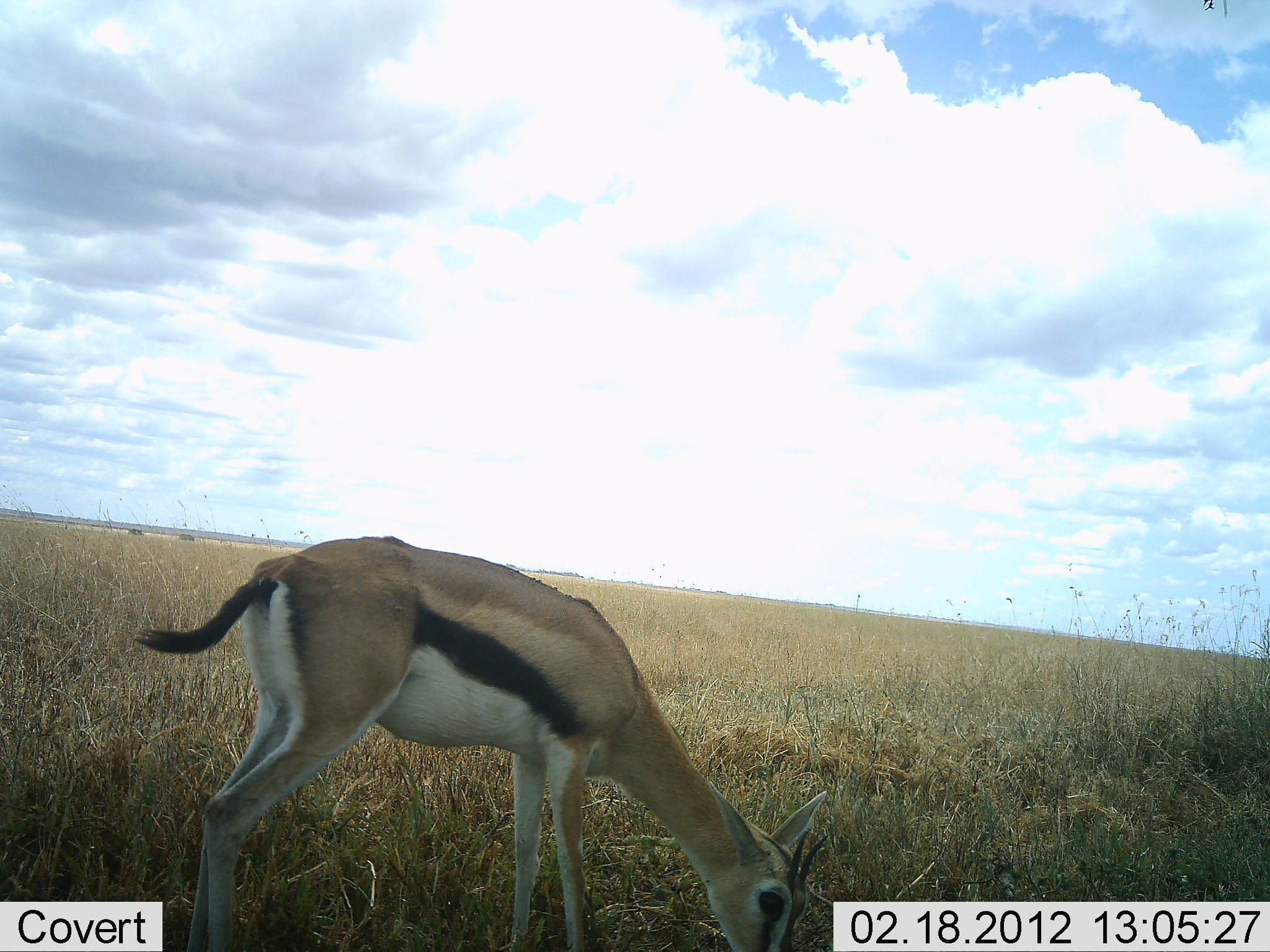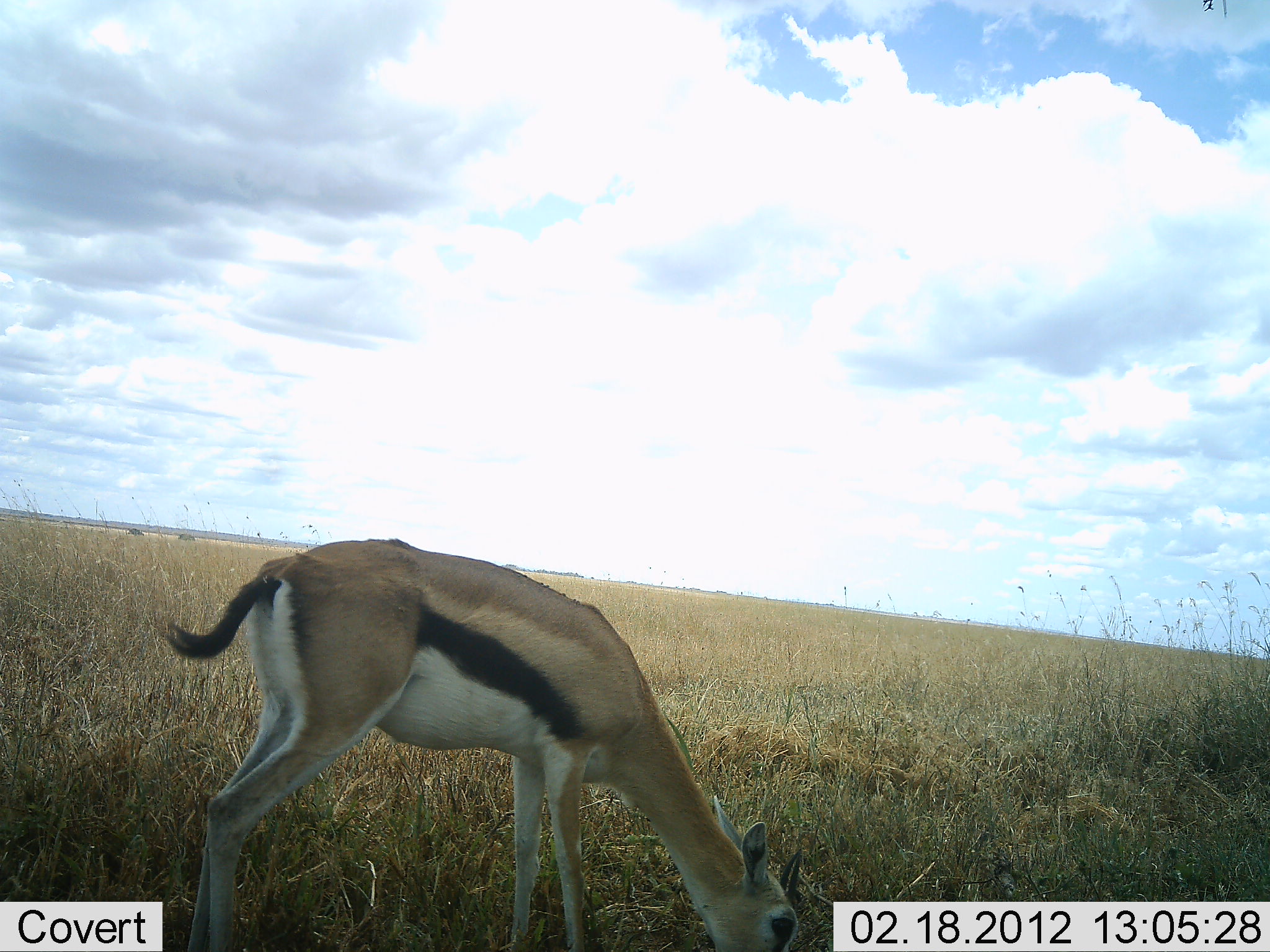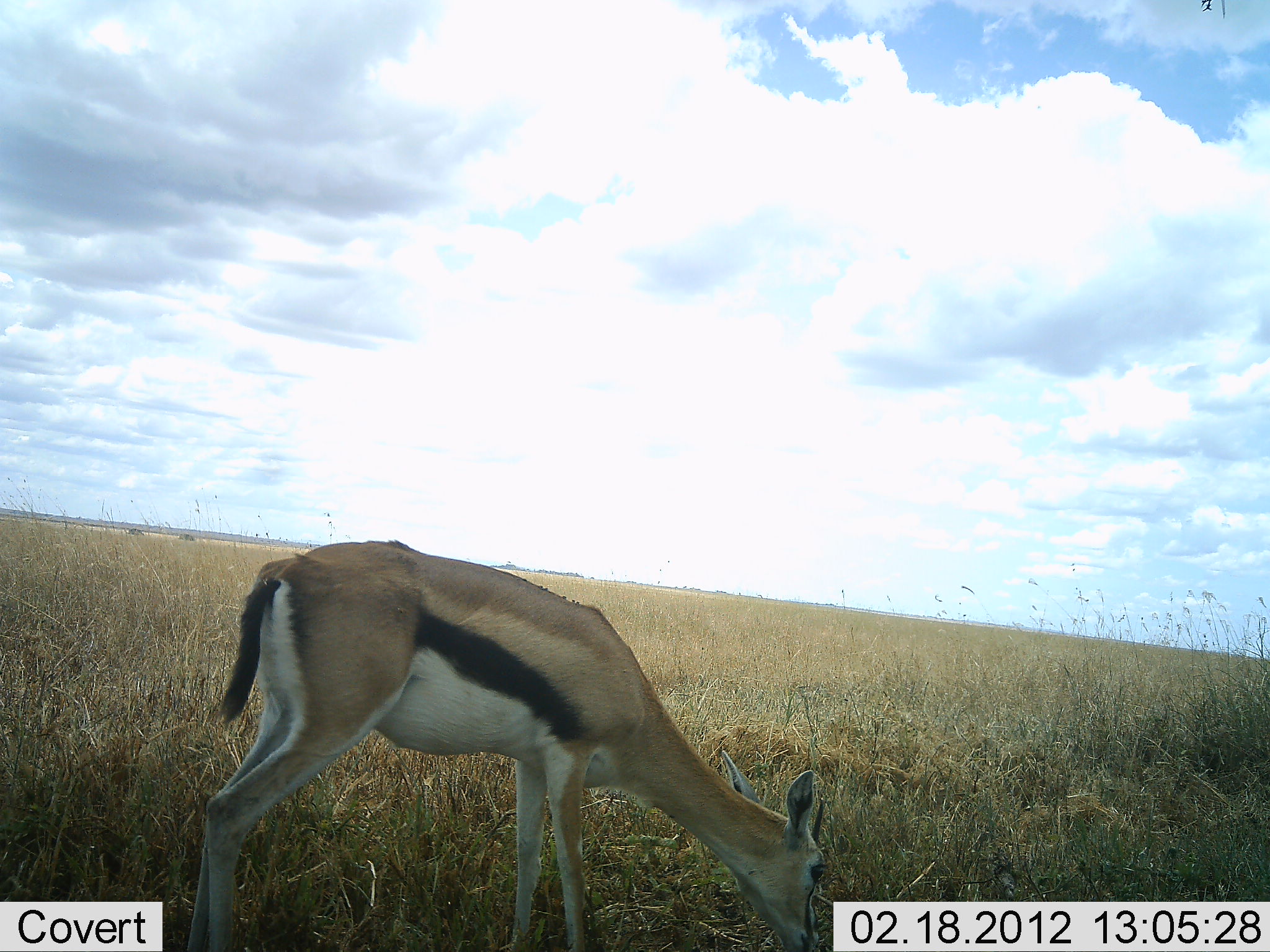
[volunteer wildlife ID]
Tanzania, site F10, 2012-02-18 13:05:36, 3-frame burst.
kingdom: Animalia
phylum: Chordata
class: Mammalia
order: Artiodactyla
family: Bovidae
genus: Eudorcas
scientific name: Eudorcas thomsonii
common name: thomson's gazelle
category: gazellethomsons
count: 1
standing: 13%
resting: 0%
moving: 0%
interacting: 0%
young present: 3%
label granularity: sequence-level